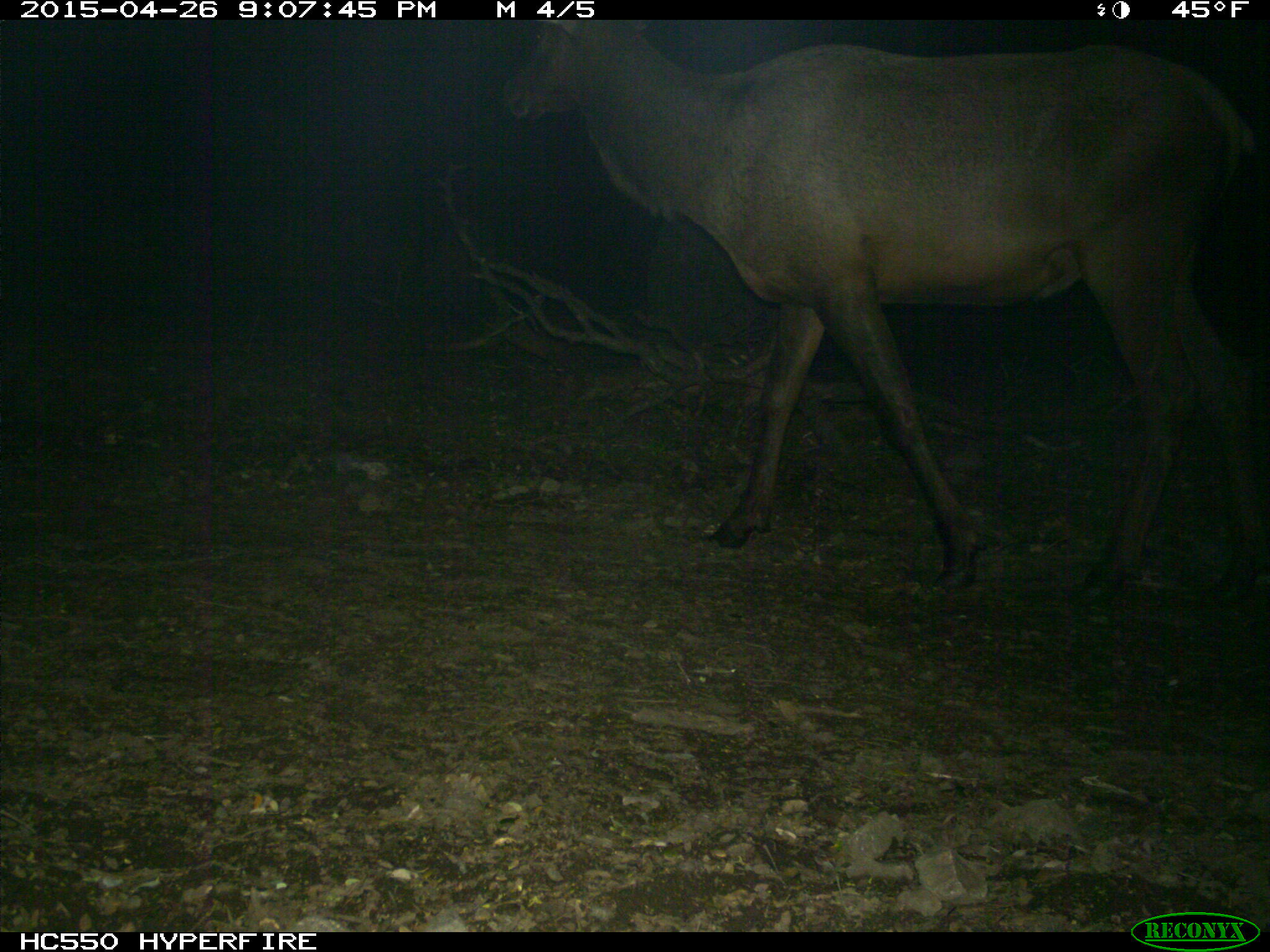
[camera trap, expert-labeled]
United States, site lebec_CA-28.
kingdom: Animalia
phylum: Chordata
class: Mammalia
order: Artiodactyla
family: Cervidae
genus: Cervus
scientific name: Cervus canadensis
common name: elk